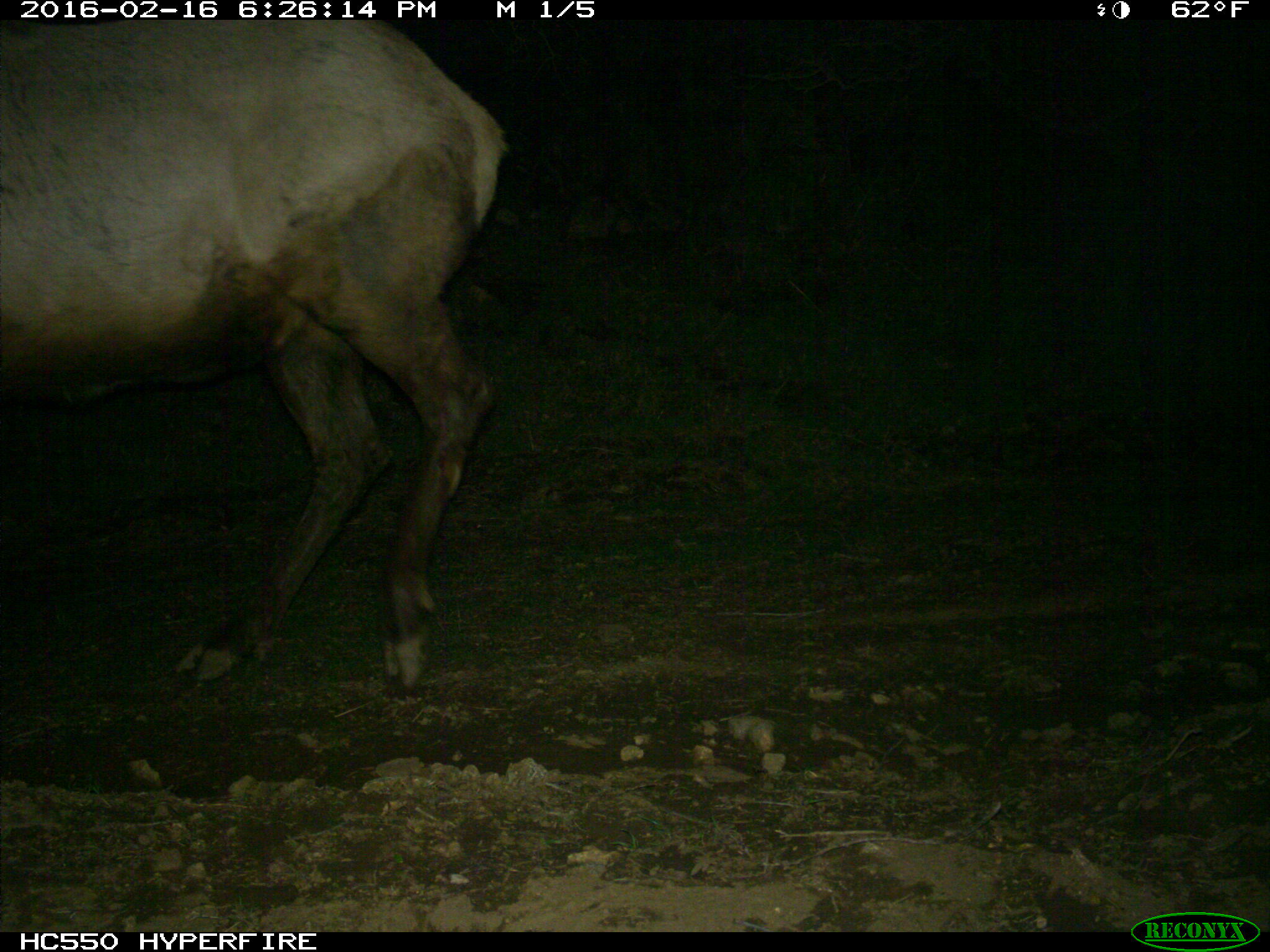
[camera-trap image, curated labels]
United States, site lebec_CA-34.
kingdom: Animalia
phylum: Chordata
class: Mammalia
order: Artiodactyla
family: Cervidae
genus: Cervus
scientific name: Cervus canadensis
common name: elk